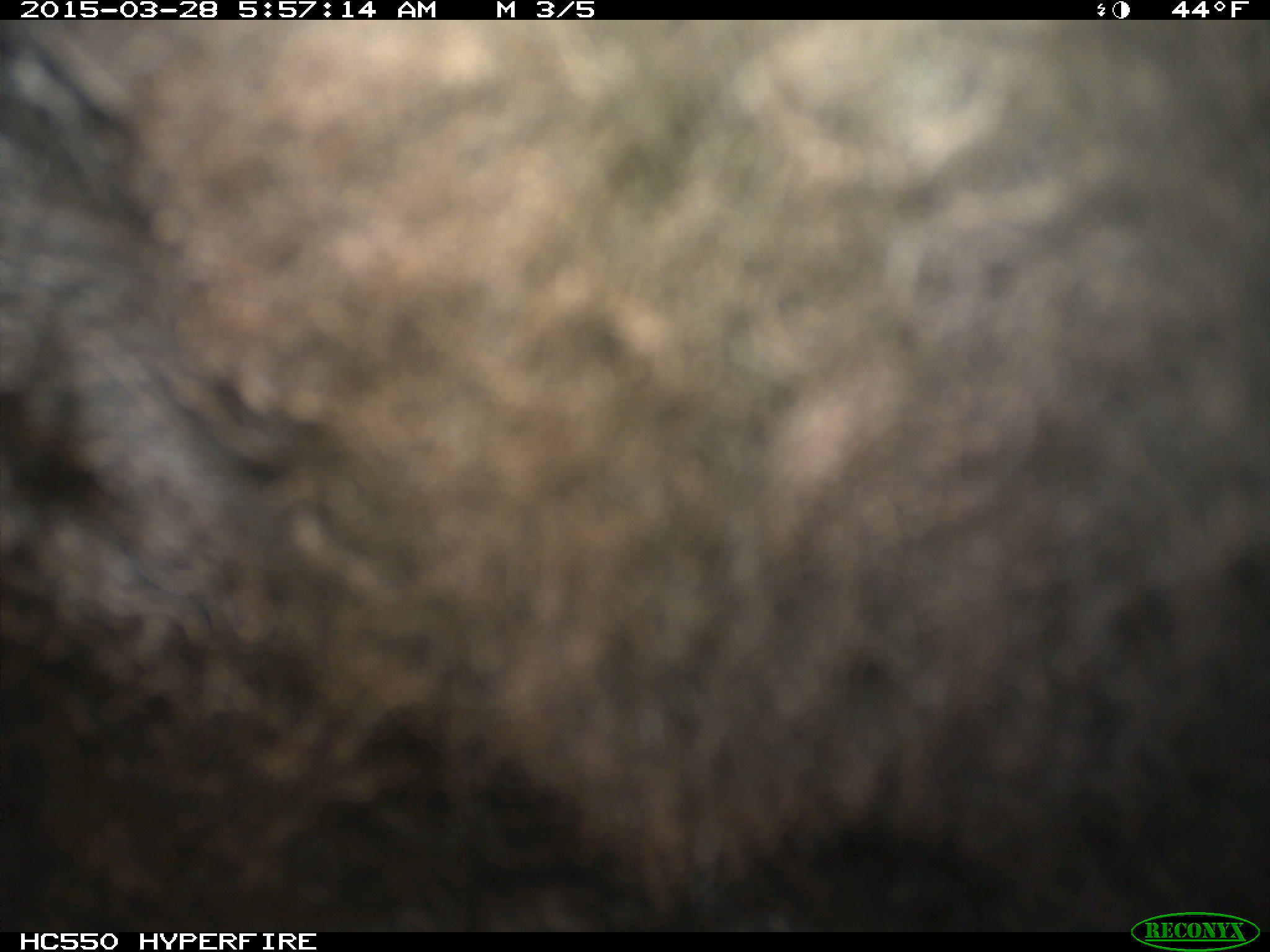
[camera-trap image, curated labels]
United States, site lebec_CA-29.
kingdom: Animalia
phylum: Chordata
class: Mammalia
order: Artiodactyla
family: Bovidae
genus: Bos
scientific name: Bos taurus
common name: domestic cow